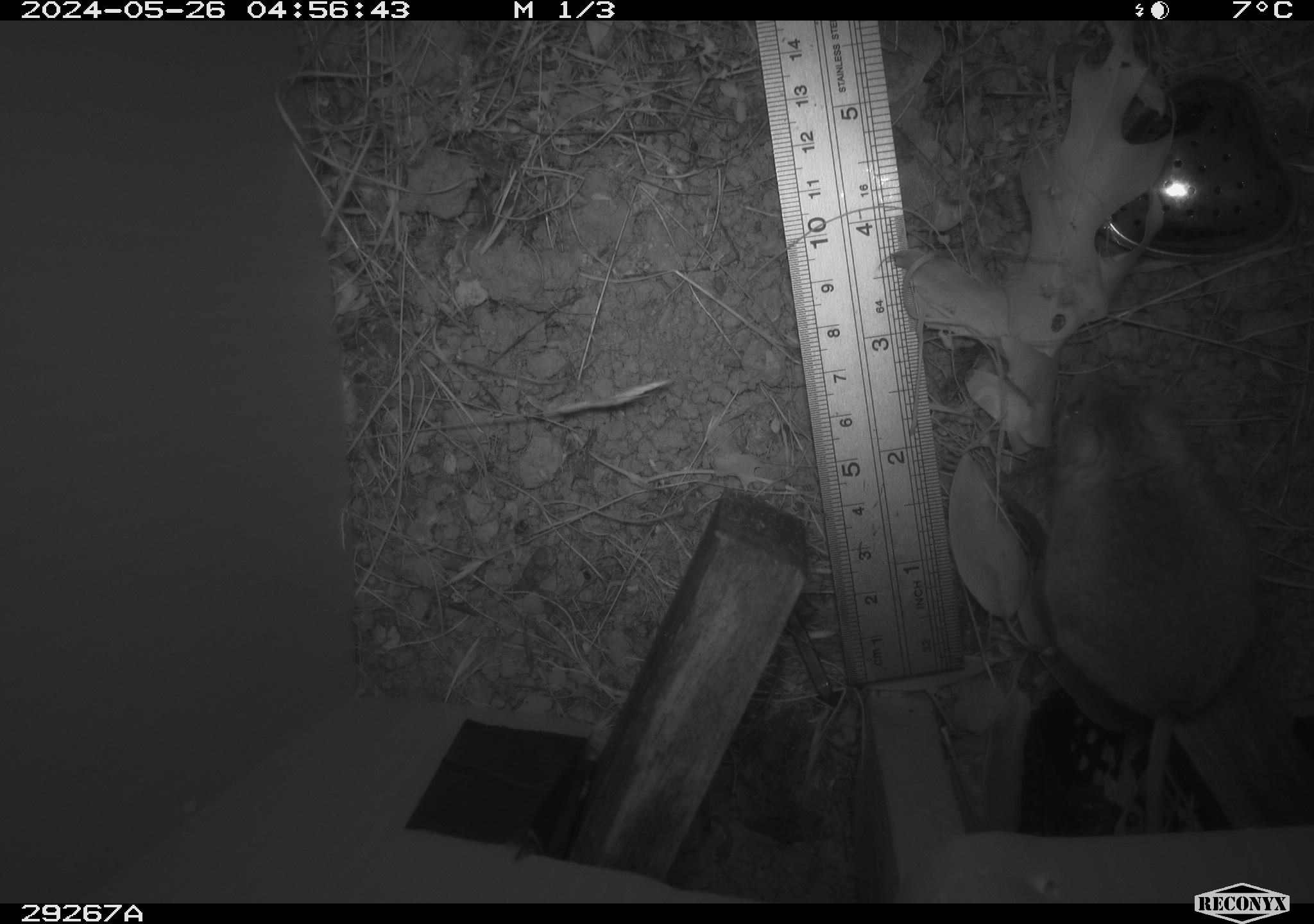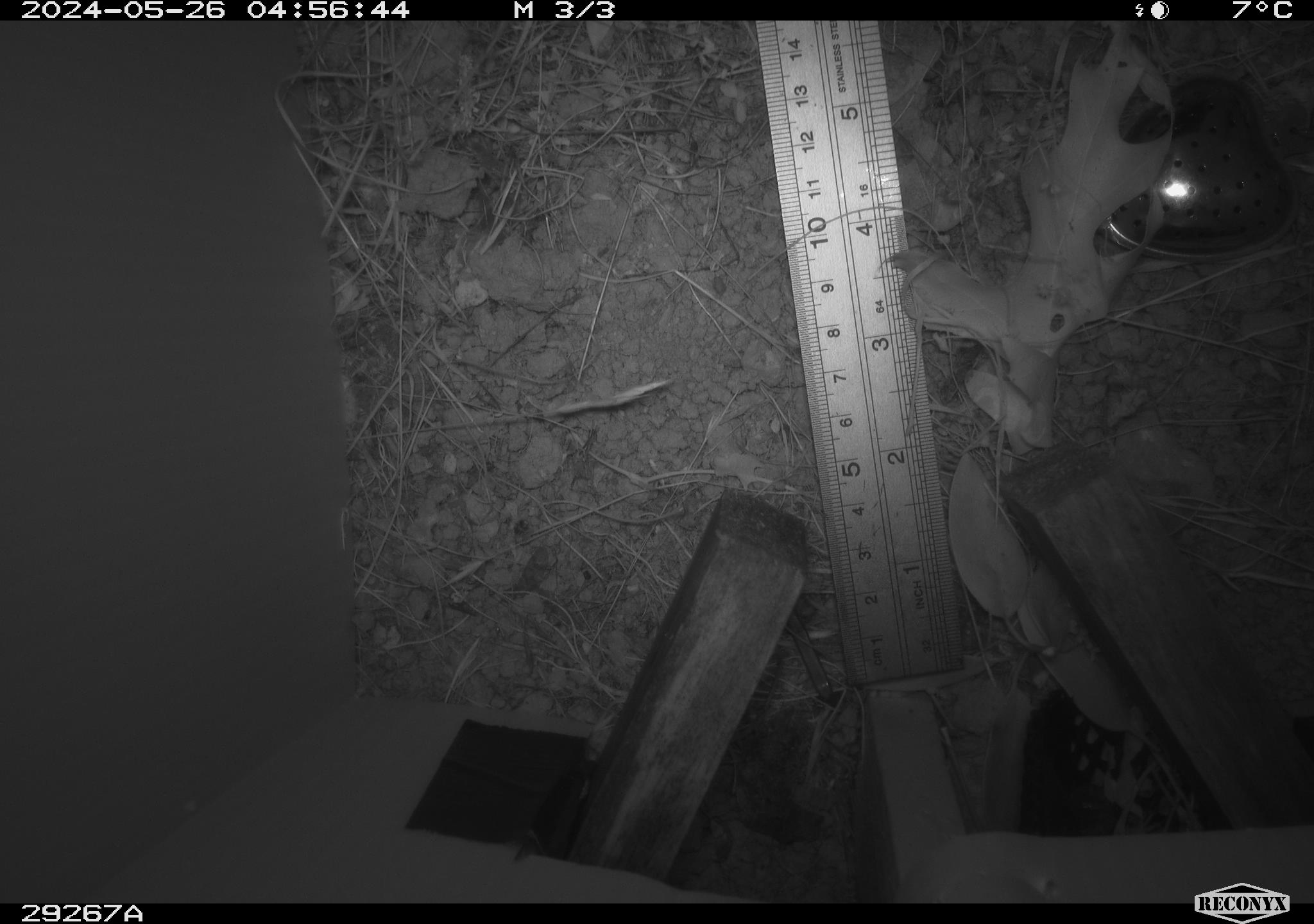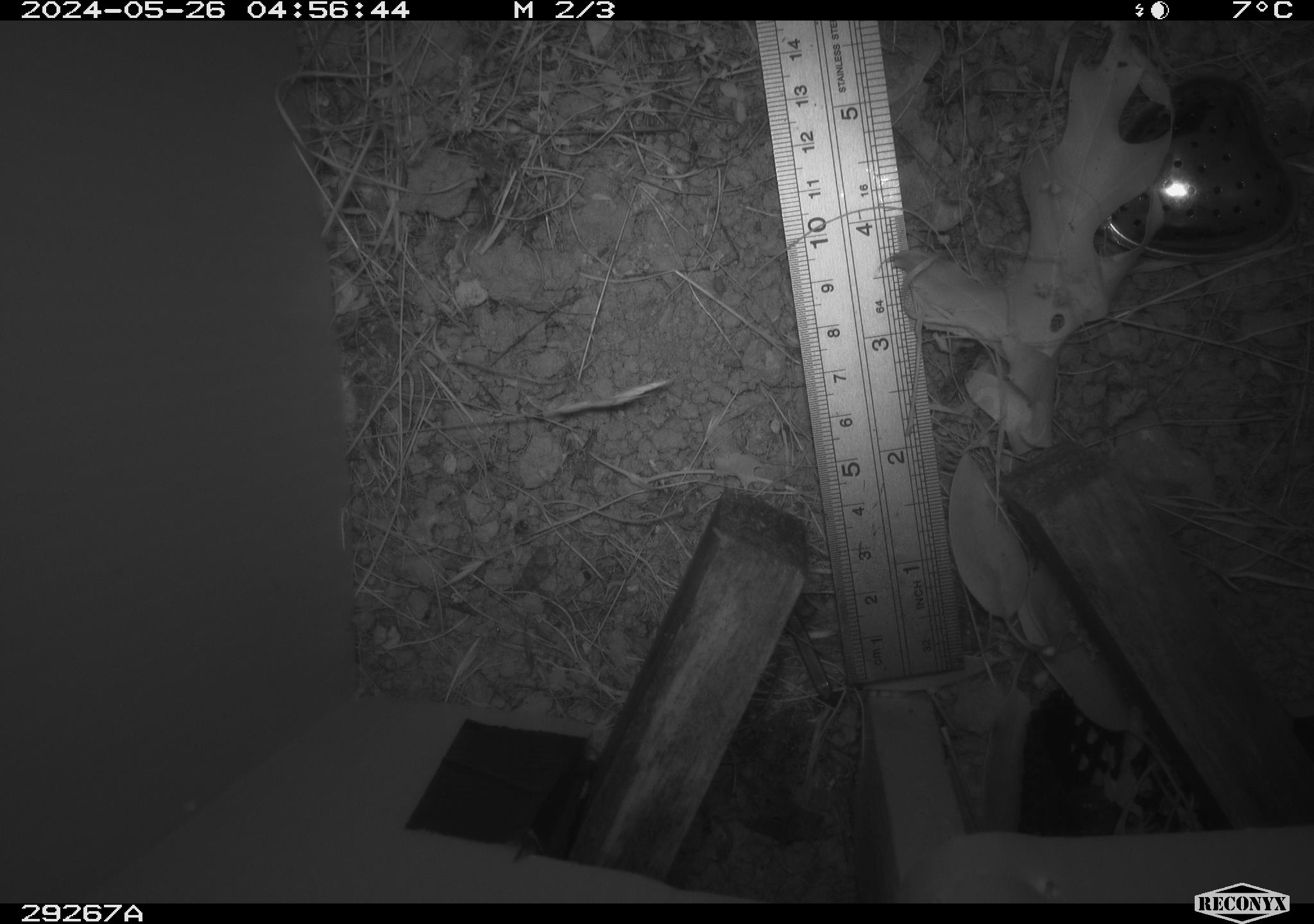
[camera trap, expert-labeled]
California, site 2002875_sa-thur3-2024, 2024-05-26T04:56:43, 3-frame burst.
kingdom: Animalia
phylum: Chordata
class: Mammalia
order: Rodentia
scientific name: Rodentia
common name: mouse species